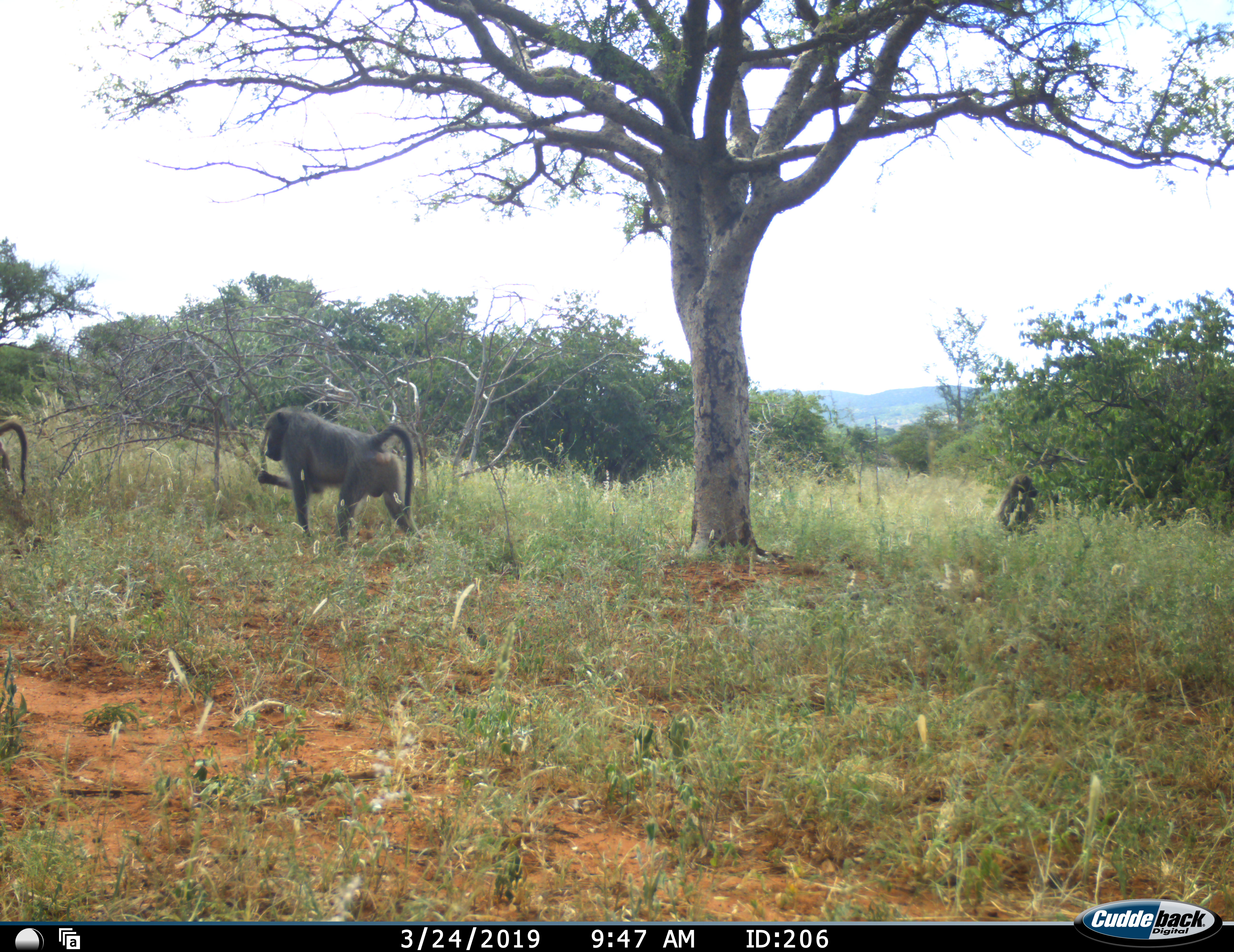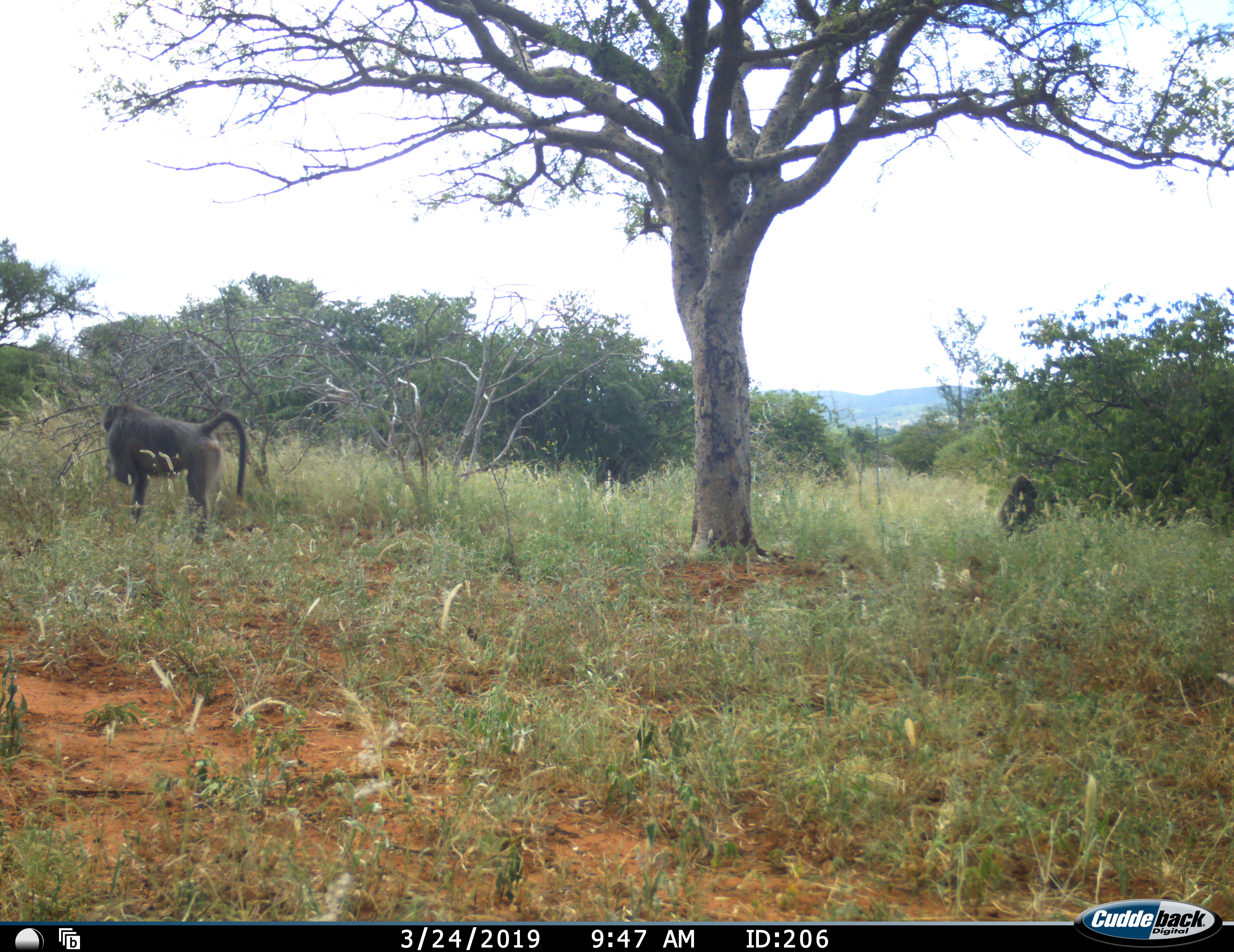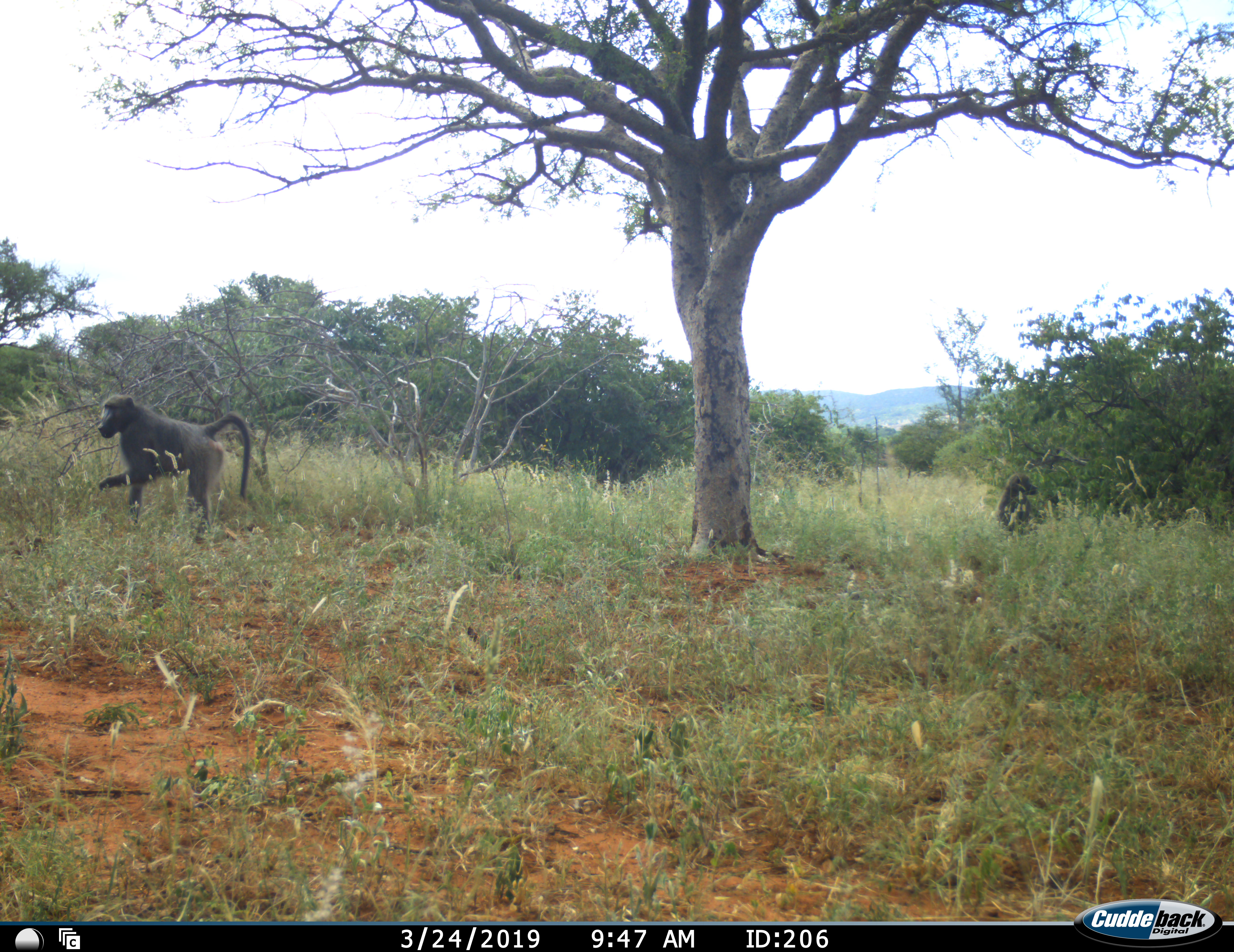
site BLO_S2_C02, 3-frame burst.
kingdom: Animalia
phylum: Chordata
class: Mammalia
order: Primates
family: Cercopithecidae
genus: Papio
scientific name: Papio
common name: baboon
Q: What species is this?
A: Baboon (Papio).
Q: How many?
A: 3.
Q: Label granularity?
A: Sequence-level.